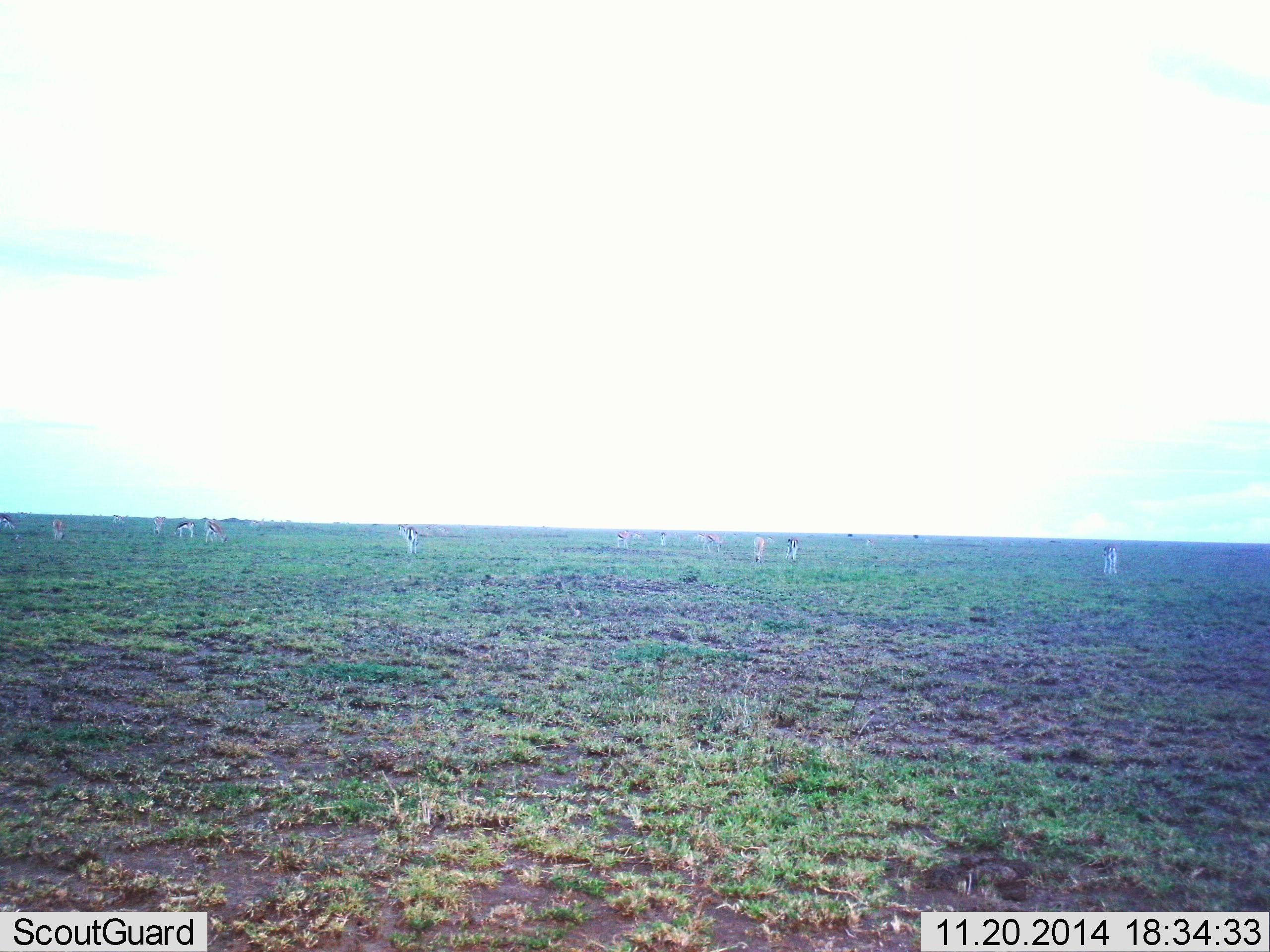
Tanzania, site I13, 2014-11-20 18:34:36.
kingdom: Animalia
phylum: Chordata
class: Mammalia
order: Artiodactyla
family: Bovidae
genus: Eudorcas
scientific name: Eudorcas thomsonii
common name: thomson's gazelle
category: gazellethomsons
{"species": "gazellethomsons (thomson's gazelle) (Eudorcas thomsonii)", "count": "11-50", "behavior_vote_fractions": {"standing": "90%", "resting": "0%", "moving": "40%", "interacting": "0%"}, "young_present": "0%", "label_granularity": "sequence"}